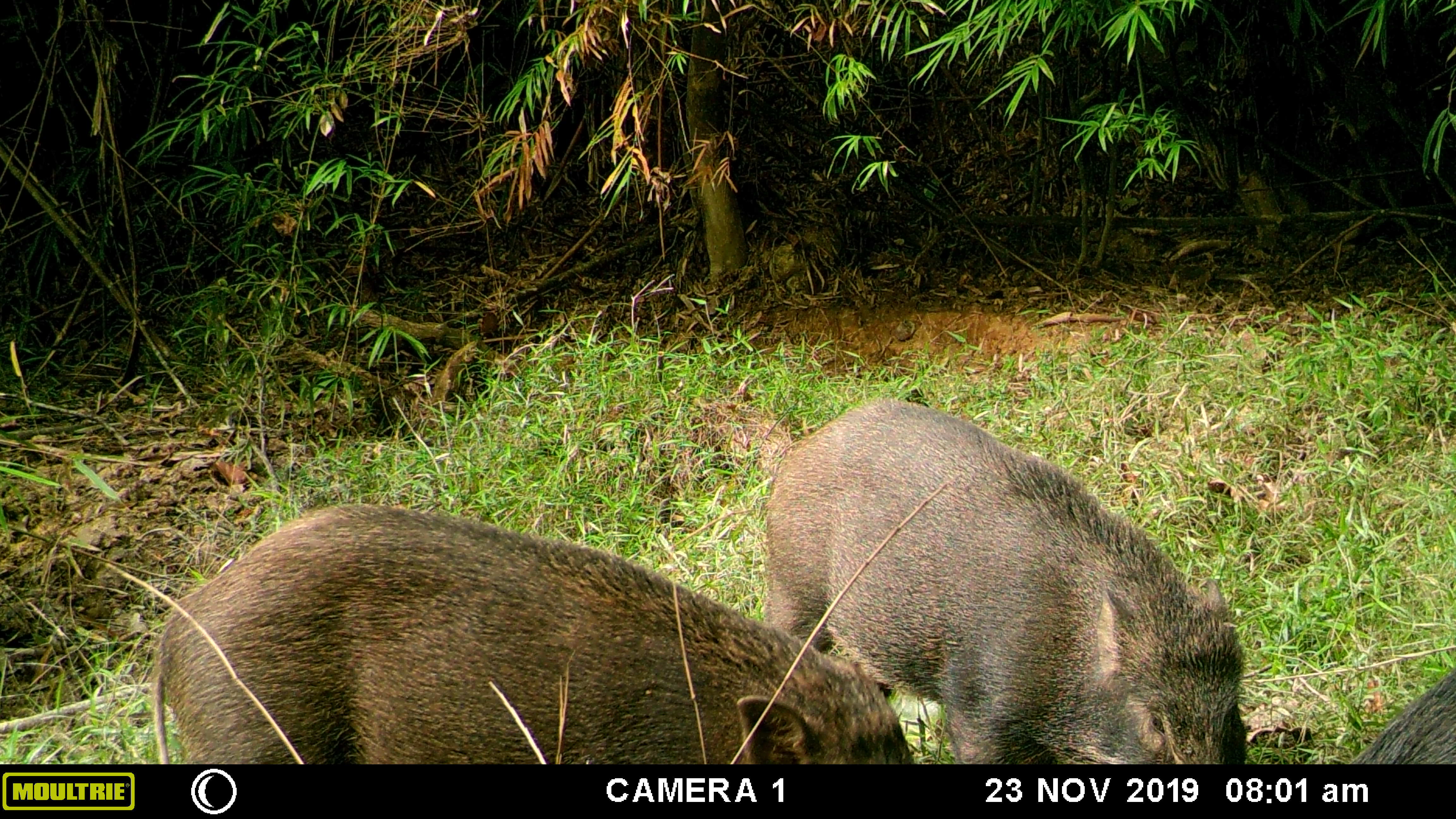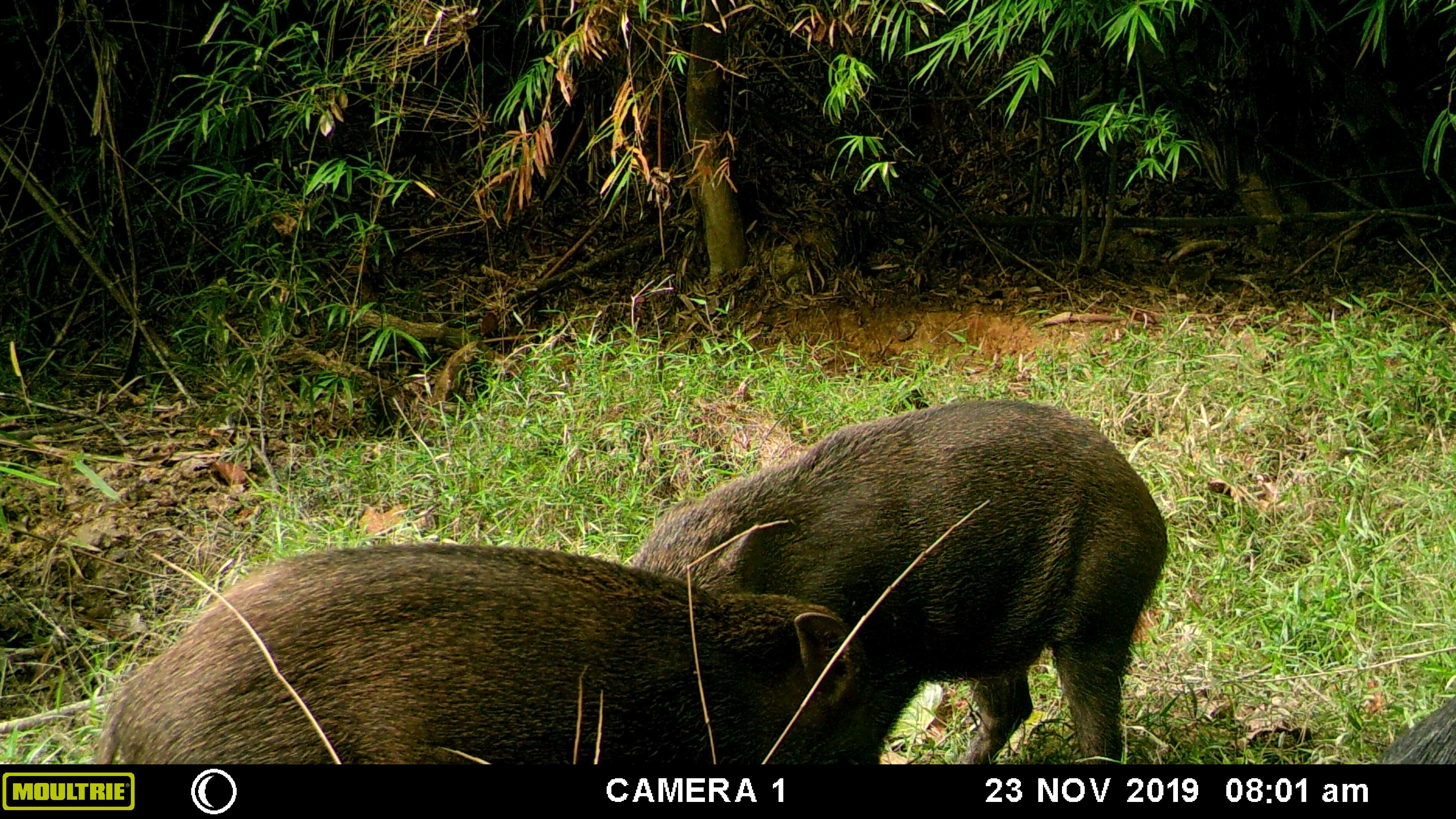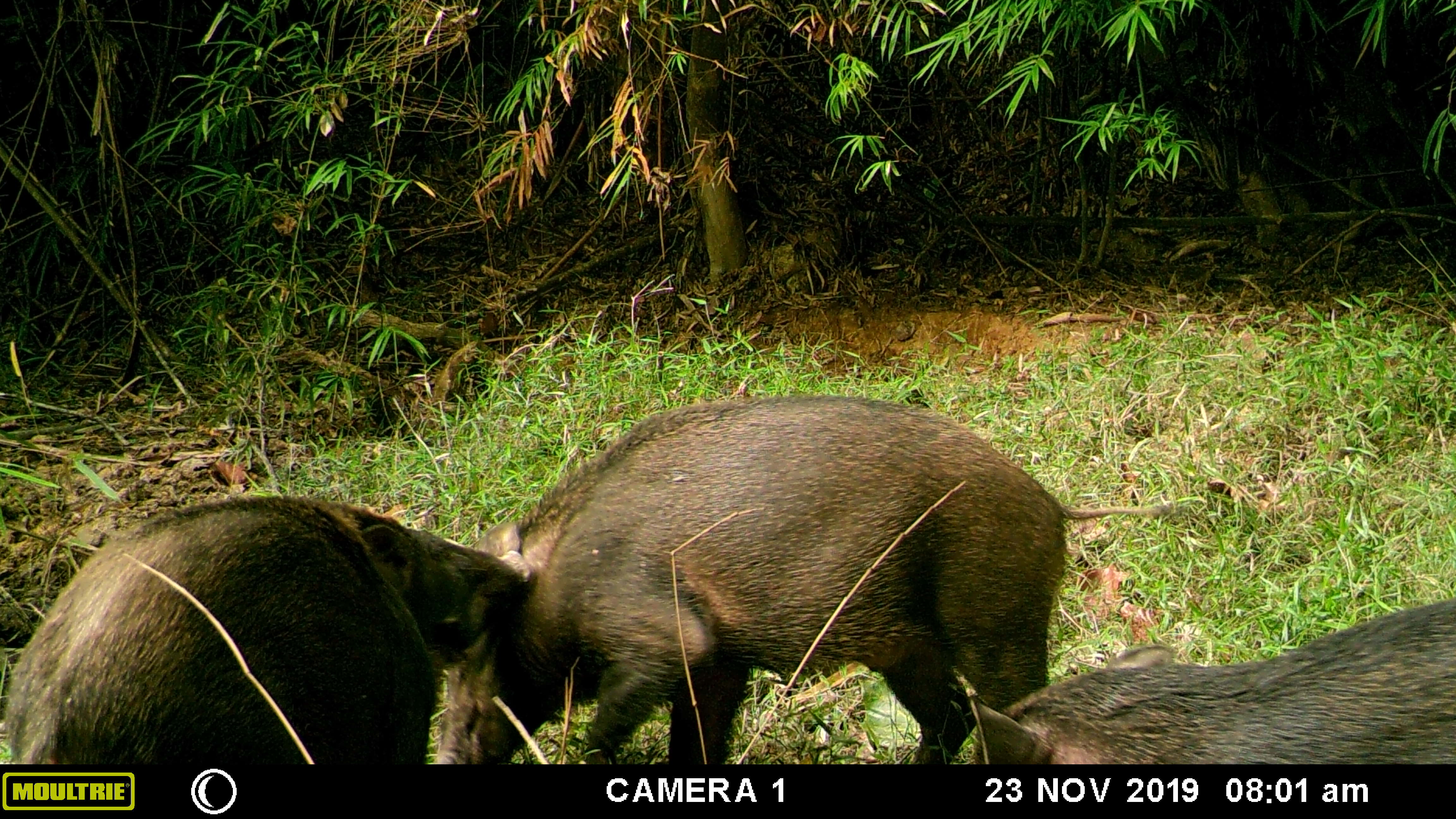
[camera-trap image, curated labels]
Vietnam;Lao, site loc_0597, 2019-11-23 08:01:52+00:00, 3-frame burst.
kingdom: Animalia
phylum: Chordata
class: Mammalia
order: Artiodactyla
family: Suidae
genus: Sus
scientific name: Sus scrofa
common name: eurasian wild pig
Eurasian wild pig (Sus scrofa). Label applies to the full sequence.